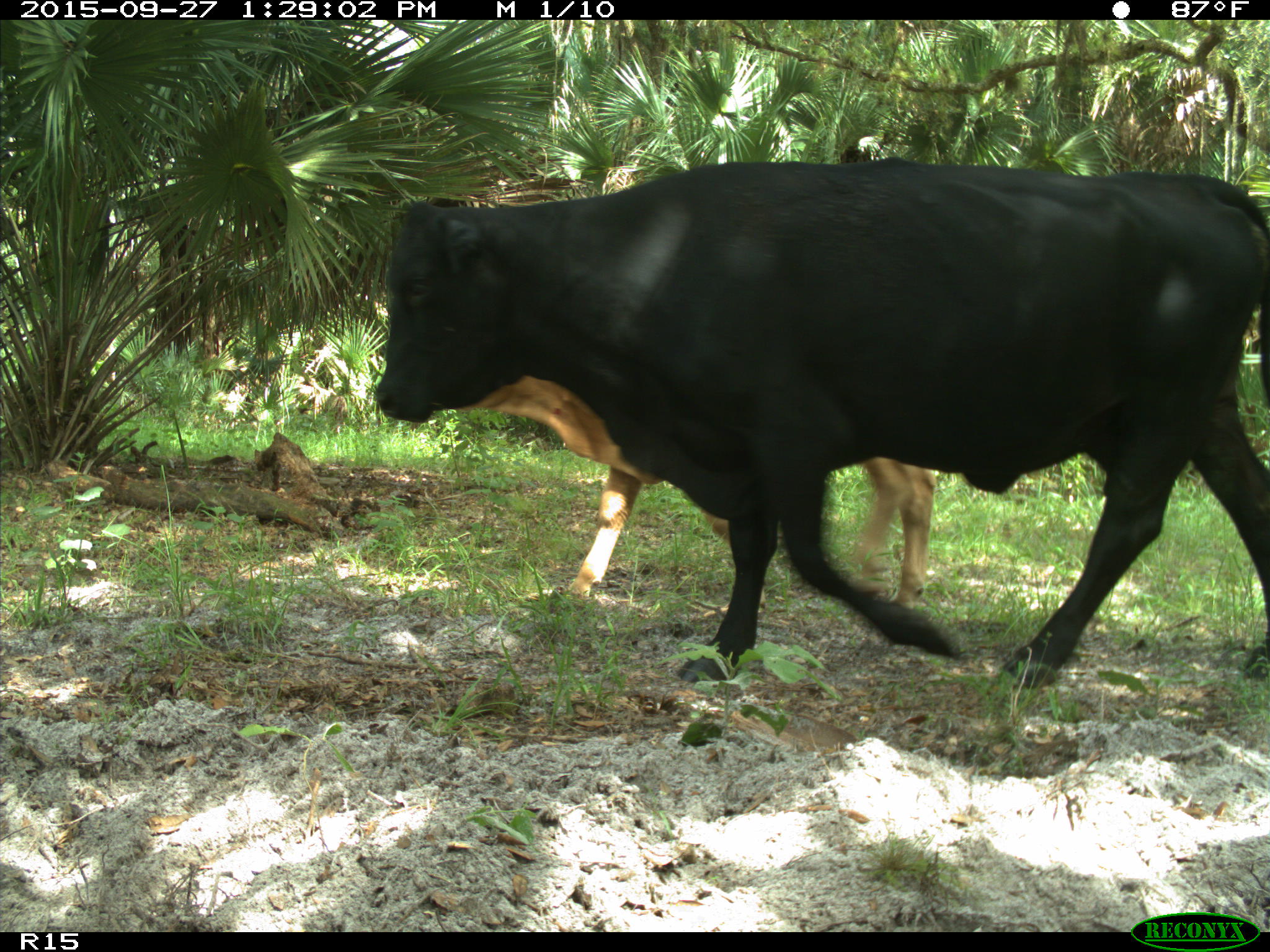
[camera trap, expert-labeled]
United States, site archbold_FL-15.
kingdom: Animalia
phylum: Chordata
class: Mammalia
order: Artiodactyla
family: Bovidae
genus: Bos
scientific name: Bos taurus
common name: domestic cow